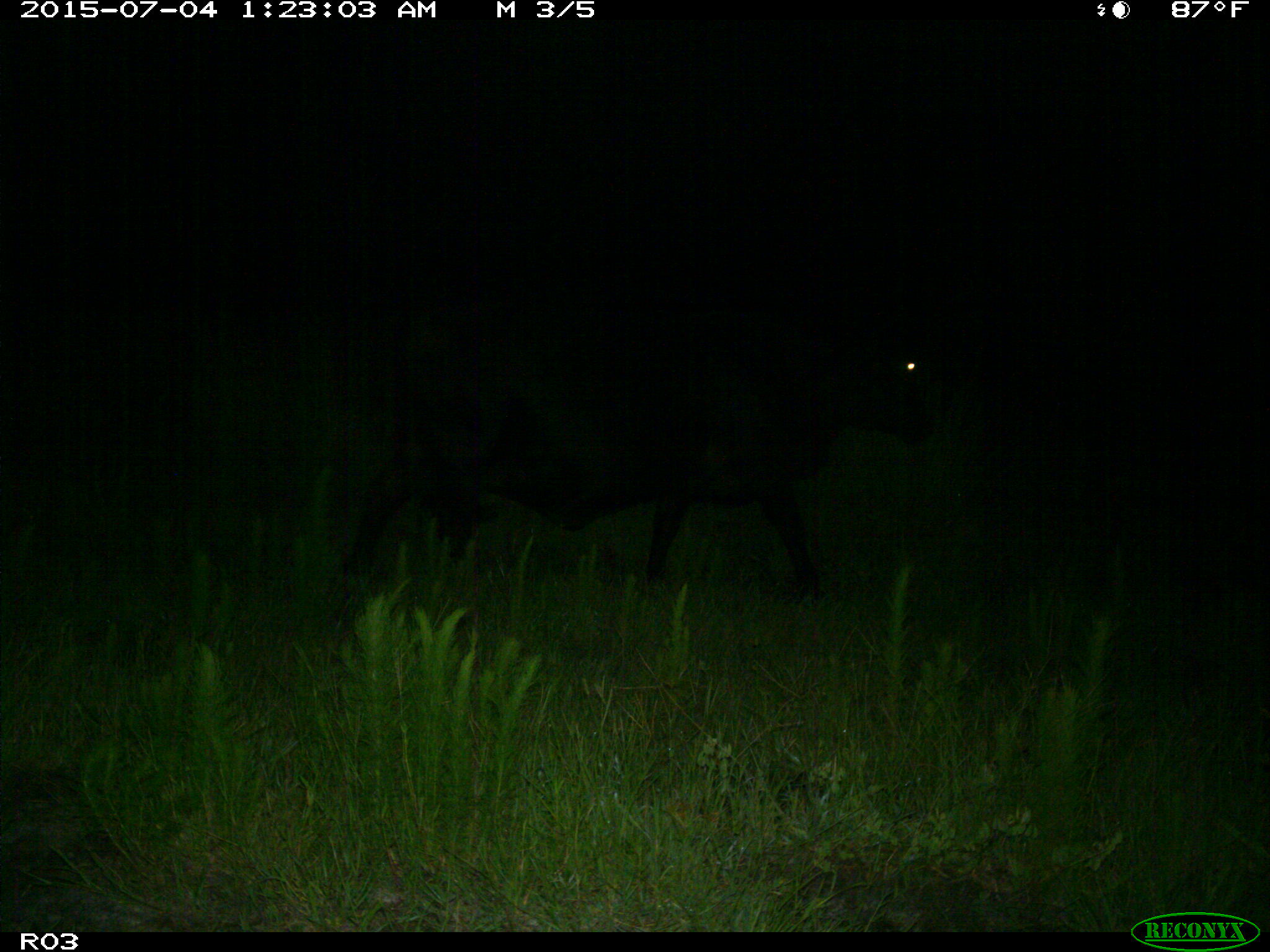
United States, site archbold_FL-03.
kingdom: Animalia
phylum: Chordata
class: Mammalia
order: Artiodactyla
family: Bovidae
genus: Bos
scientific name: Bos taurus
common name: domestic cow